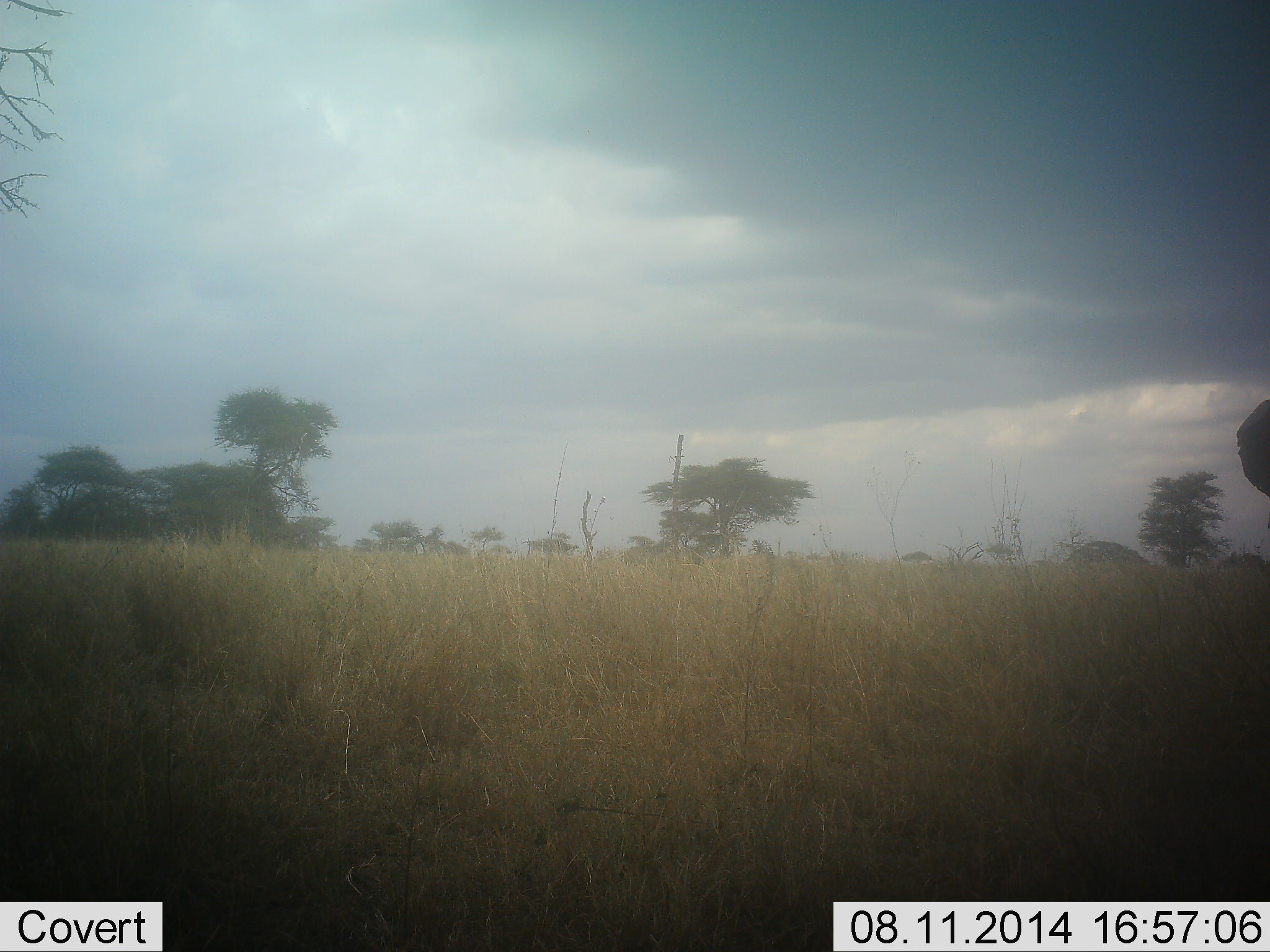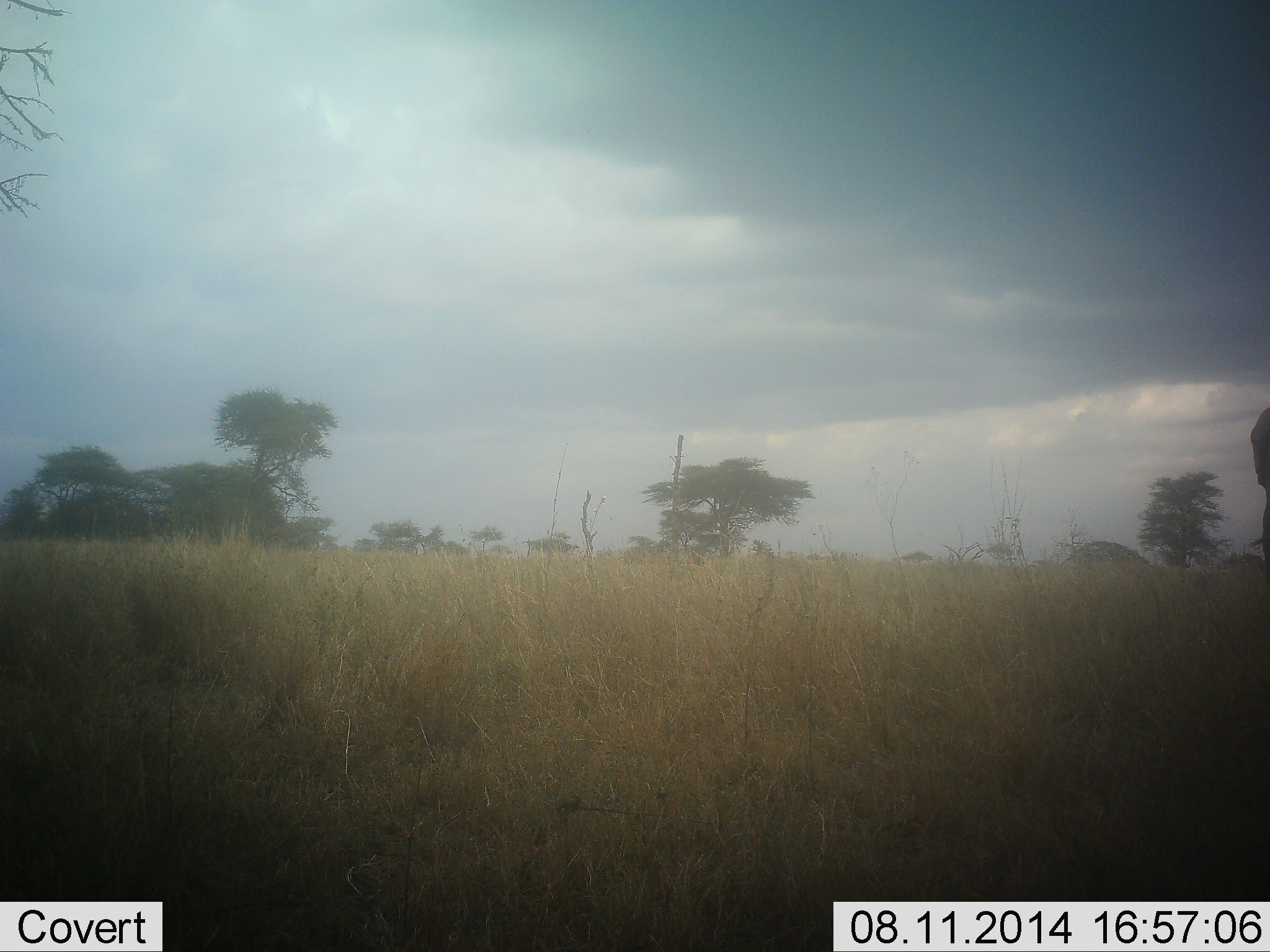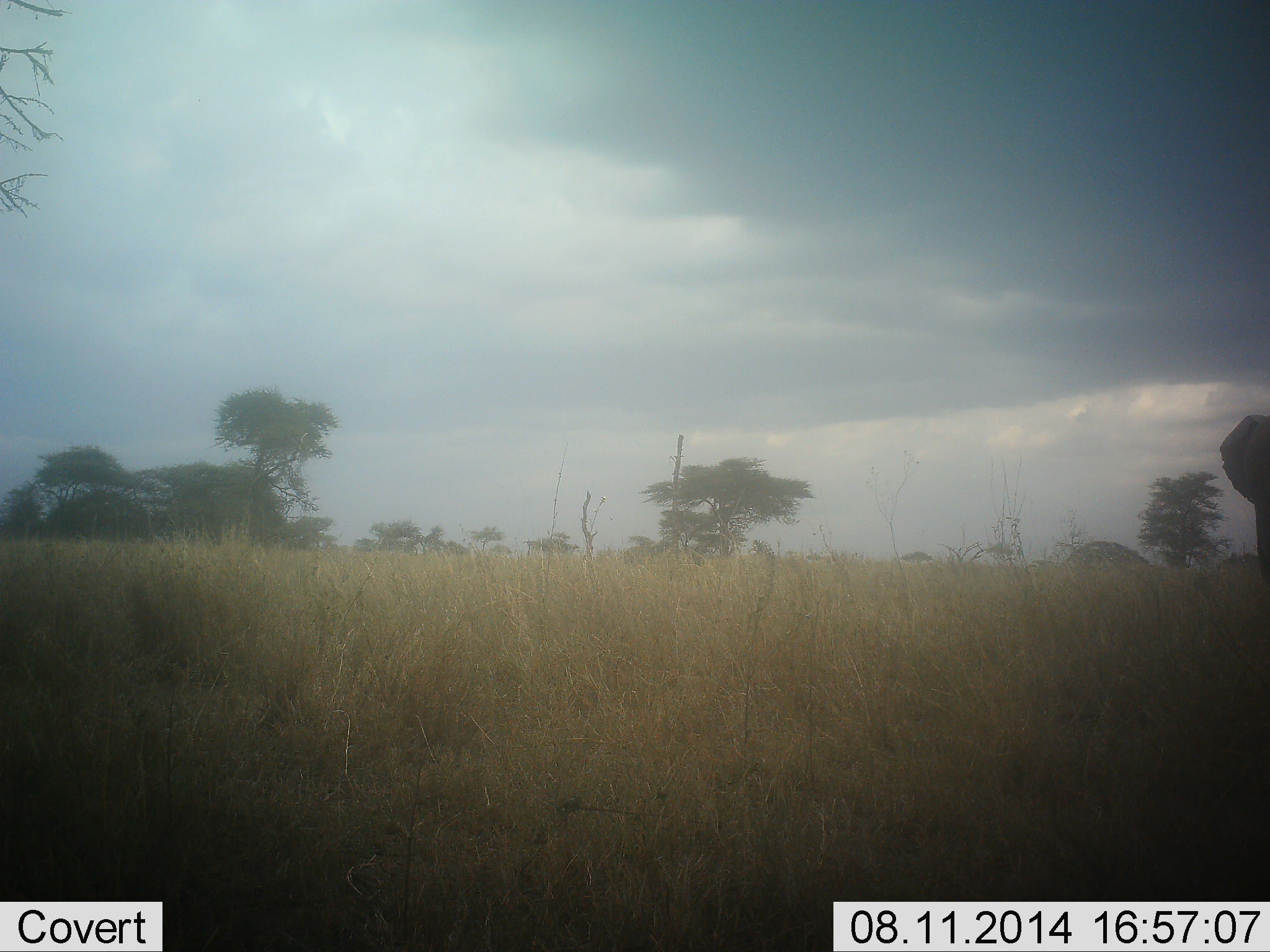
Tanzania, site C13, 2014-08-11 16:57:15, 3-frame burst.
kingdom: Animalia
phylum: Chordata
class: Mammalia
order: Proboscidea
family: Elephantidae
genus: Loxodonta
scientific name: Loxodonta africana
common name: african bush elephant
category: elephant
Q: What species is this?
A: Elephant (african bush elephant) (Loxodonta africana).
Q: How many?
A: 1.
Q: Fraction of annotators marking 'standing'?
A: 50%.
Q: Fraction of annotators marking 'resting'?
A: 0%.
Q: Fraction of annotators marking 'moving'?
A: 40%.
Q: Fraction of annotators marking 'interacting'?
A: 0%.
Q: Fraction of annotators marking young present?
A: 0%.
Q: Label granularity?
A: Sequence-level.